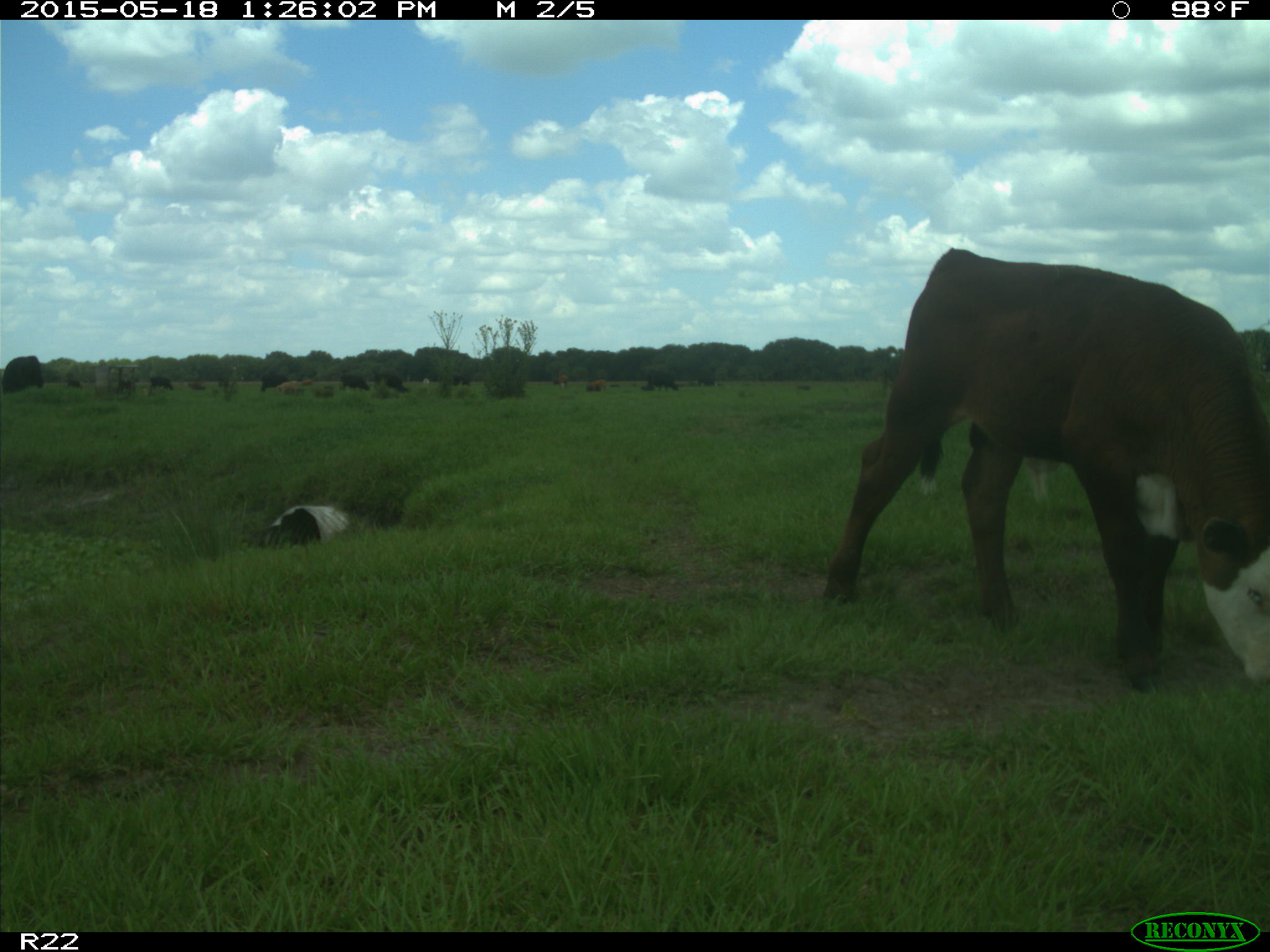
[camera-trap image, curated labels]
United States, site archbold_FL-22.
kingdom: Animalia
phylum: Chordata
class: Mammalia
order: Artiodactyla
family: Bovidae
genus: Bos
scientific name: Bos taurus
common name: domestic cow